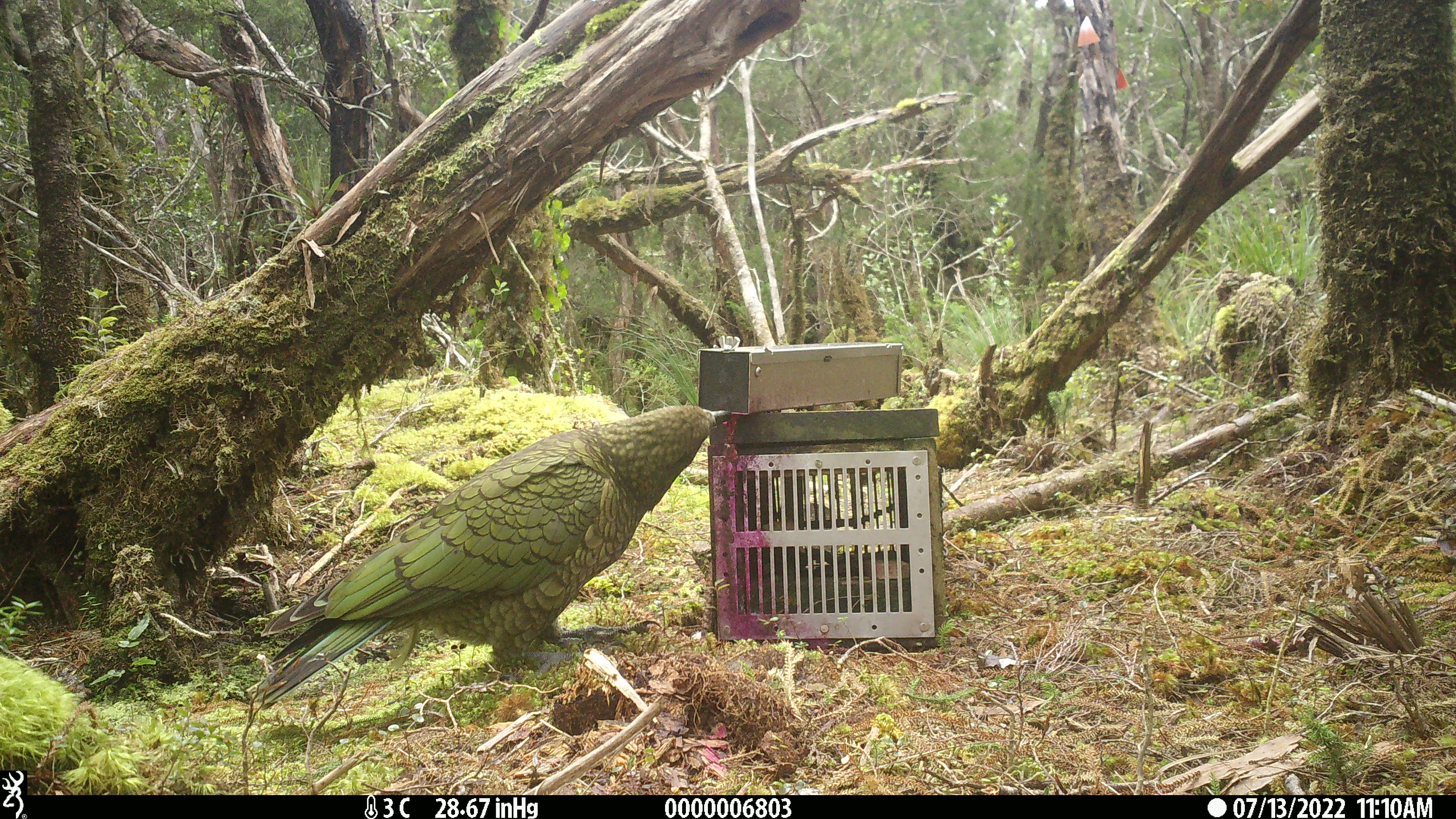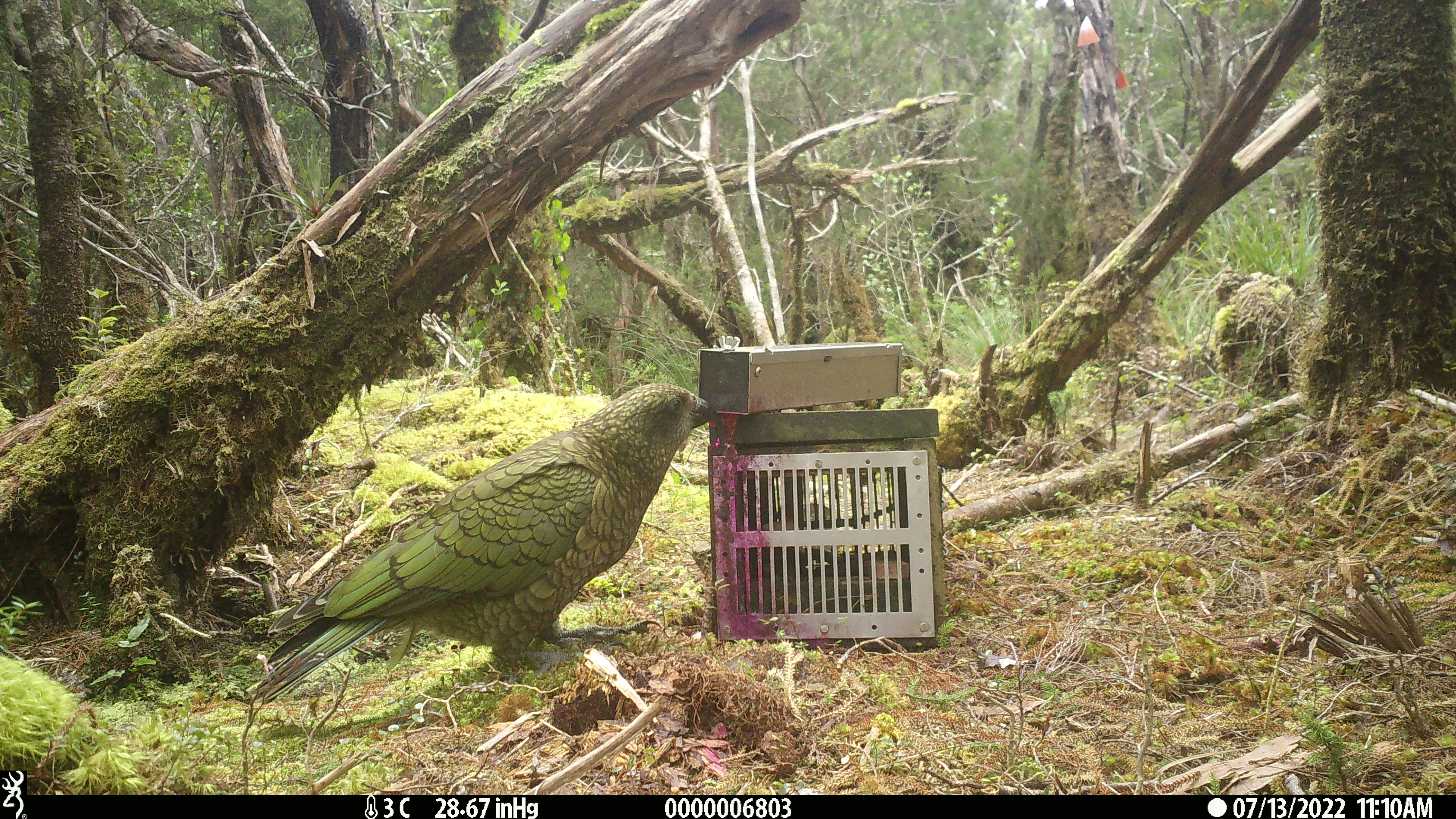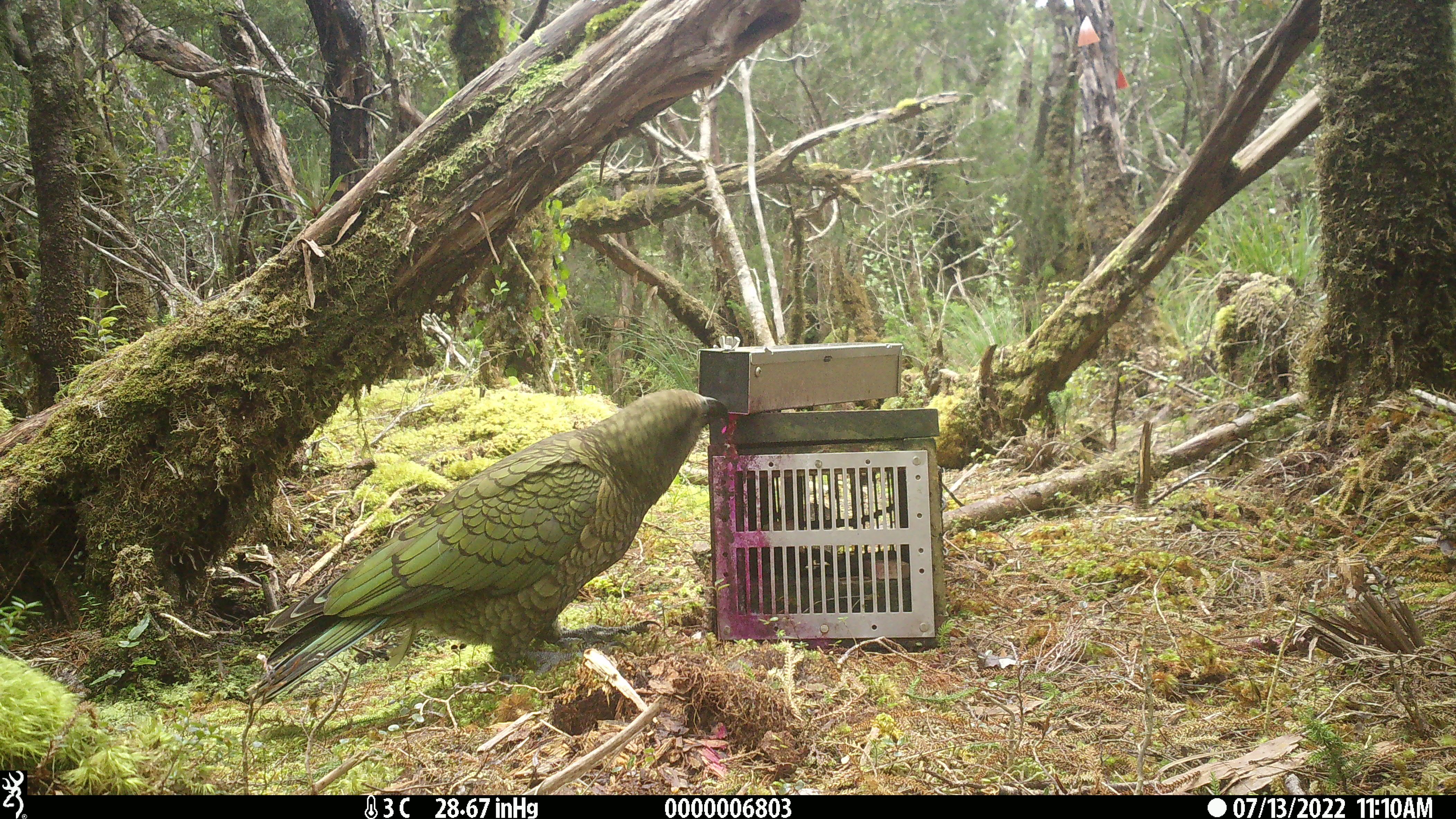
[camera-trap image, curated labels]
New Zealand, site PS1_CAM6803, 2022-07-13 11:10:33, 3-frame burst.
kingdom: Animalia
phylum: Chordata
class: Aves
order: Psittaciformes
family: Strigopidae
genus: Nestor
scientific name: Nestor notabilis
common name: kea